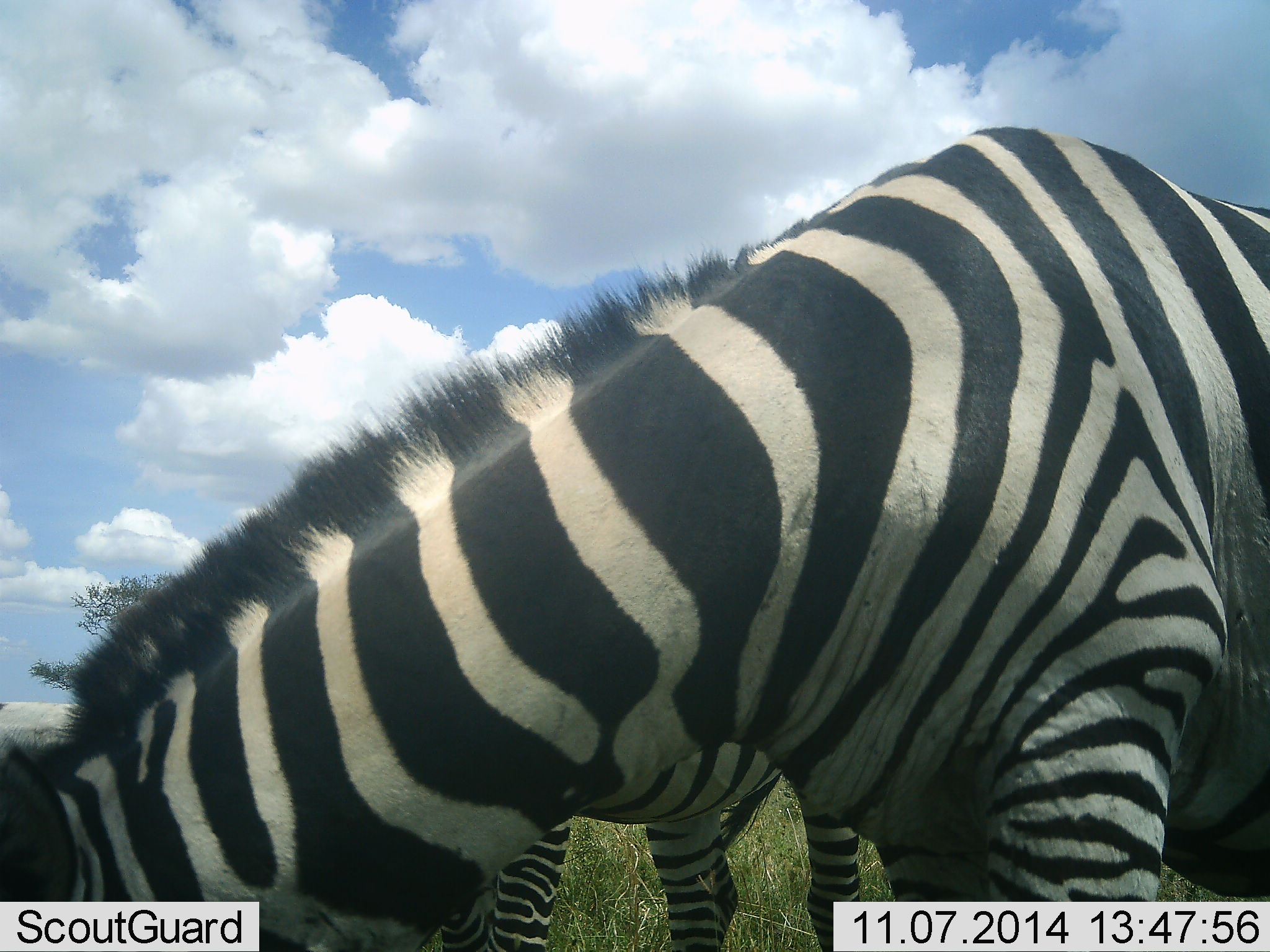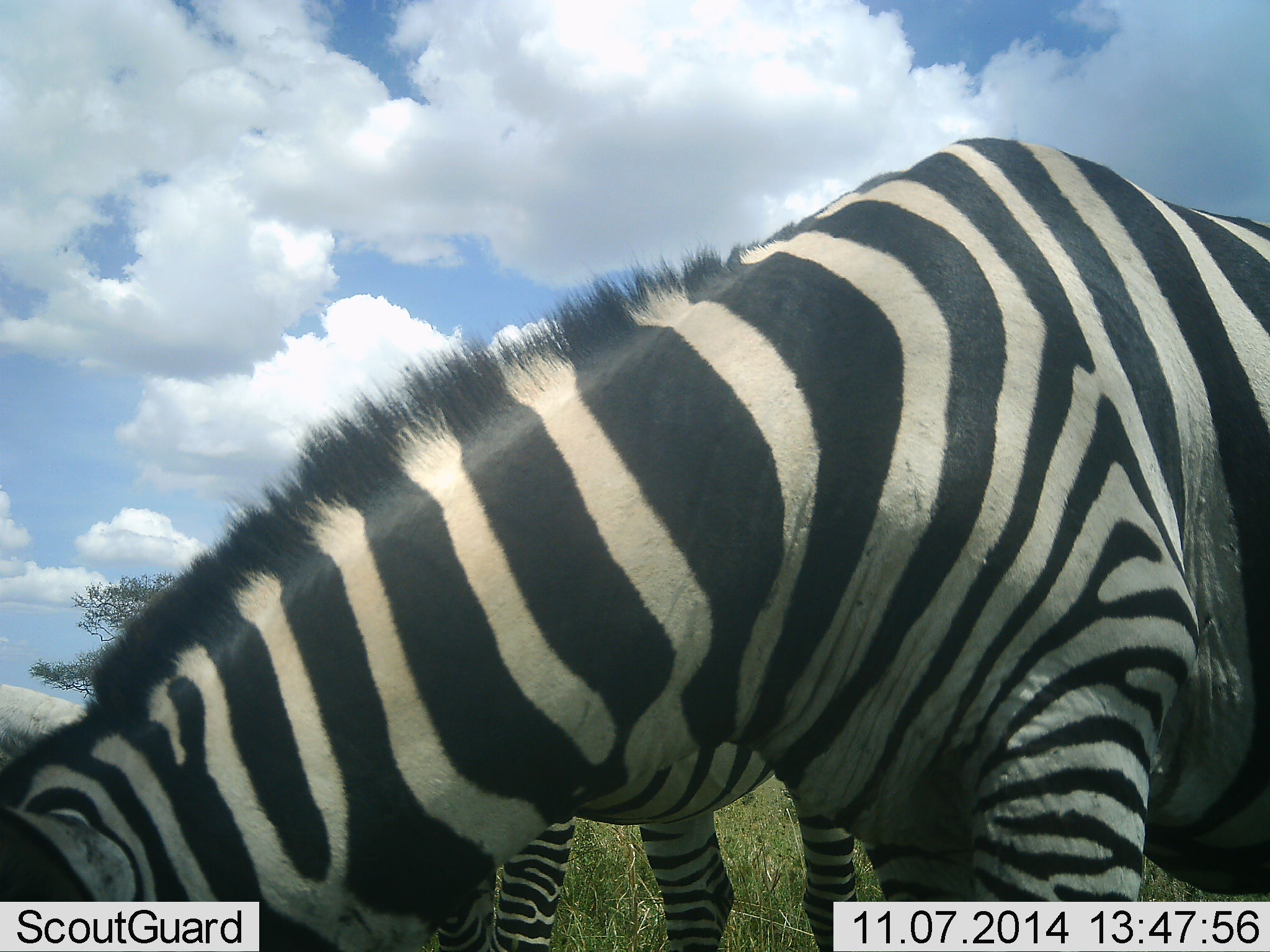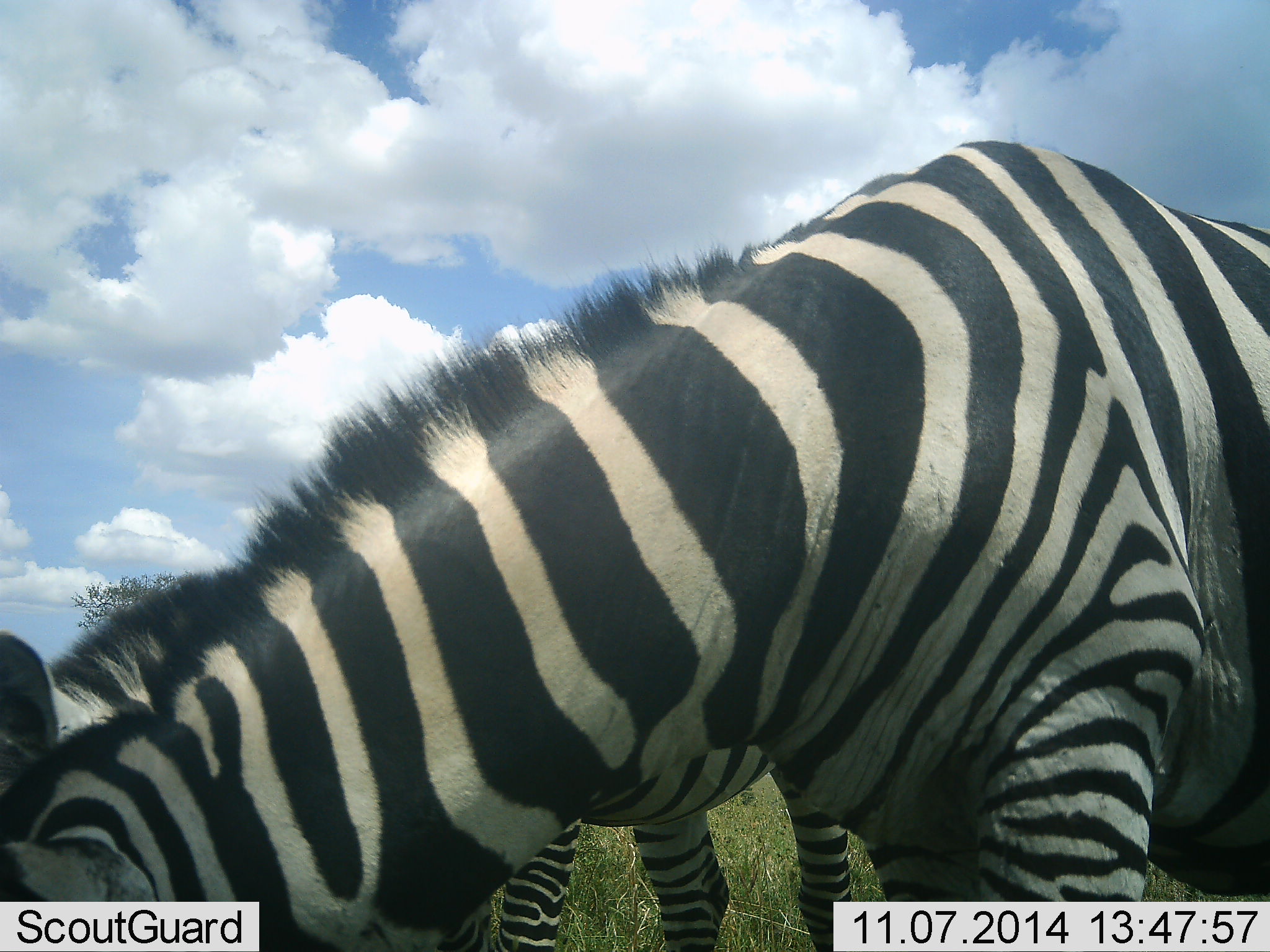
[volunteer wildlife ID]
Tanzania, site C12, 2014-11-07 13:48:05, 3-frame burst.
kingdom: Animalia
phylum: Chordata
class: Mammalia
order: Perissodactyla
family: Equidae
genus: Equus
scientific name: Equus quagga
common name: plains zebra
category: zebra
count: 2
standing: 20%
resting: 0%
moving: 0%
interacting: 20%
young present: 0%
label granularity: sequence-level